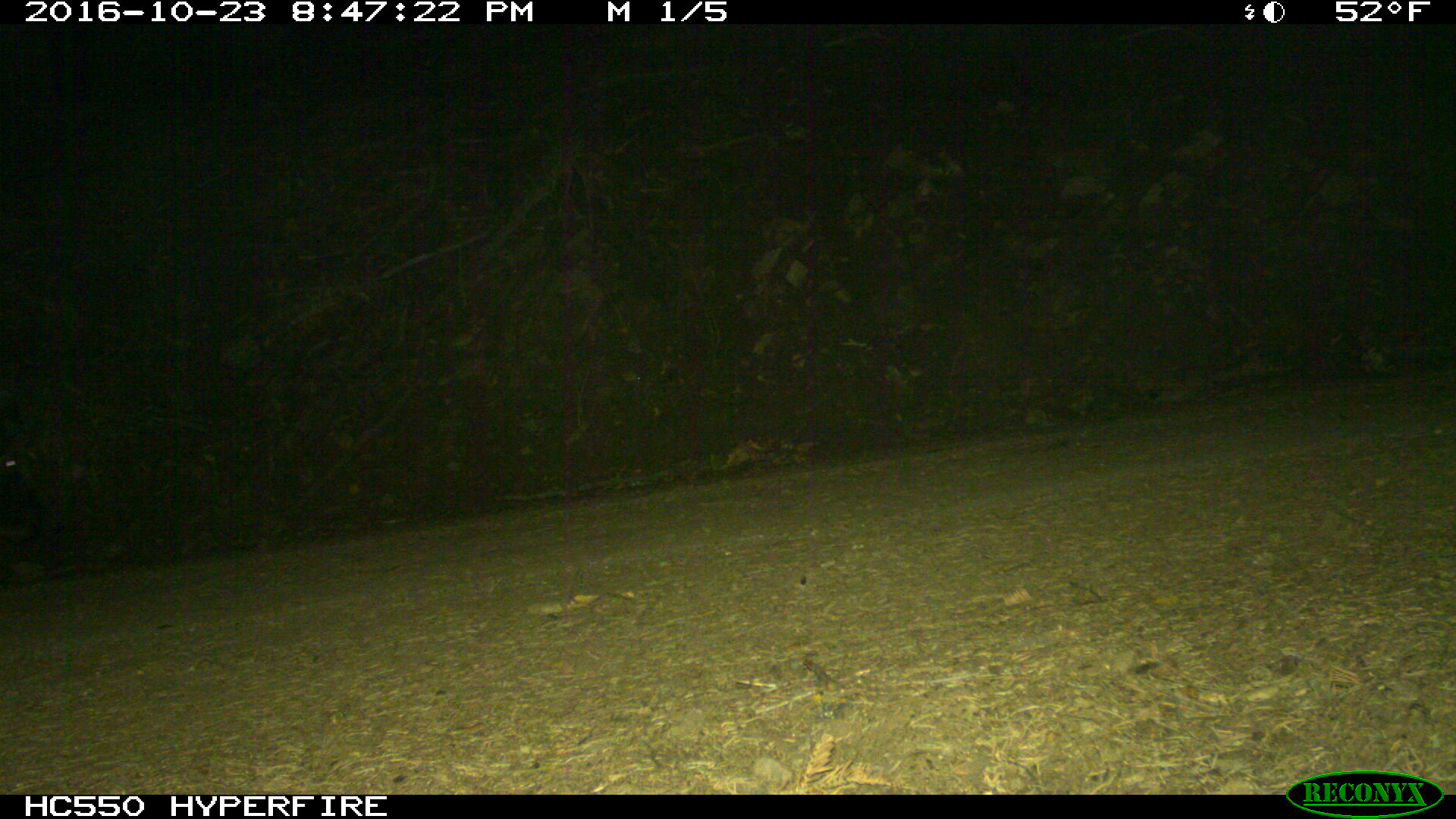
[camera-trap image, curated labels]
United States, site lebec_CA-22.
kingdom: Animalia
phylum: Chordata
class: Mammalia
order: Artiodactyla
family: Suidae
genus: Sus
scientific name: Sus scrofa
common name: wild boar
Sus scrofa (wild boar).